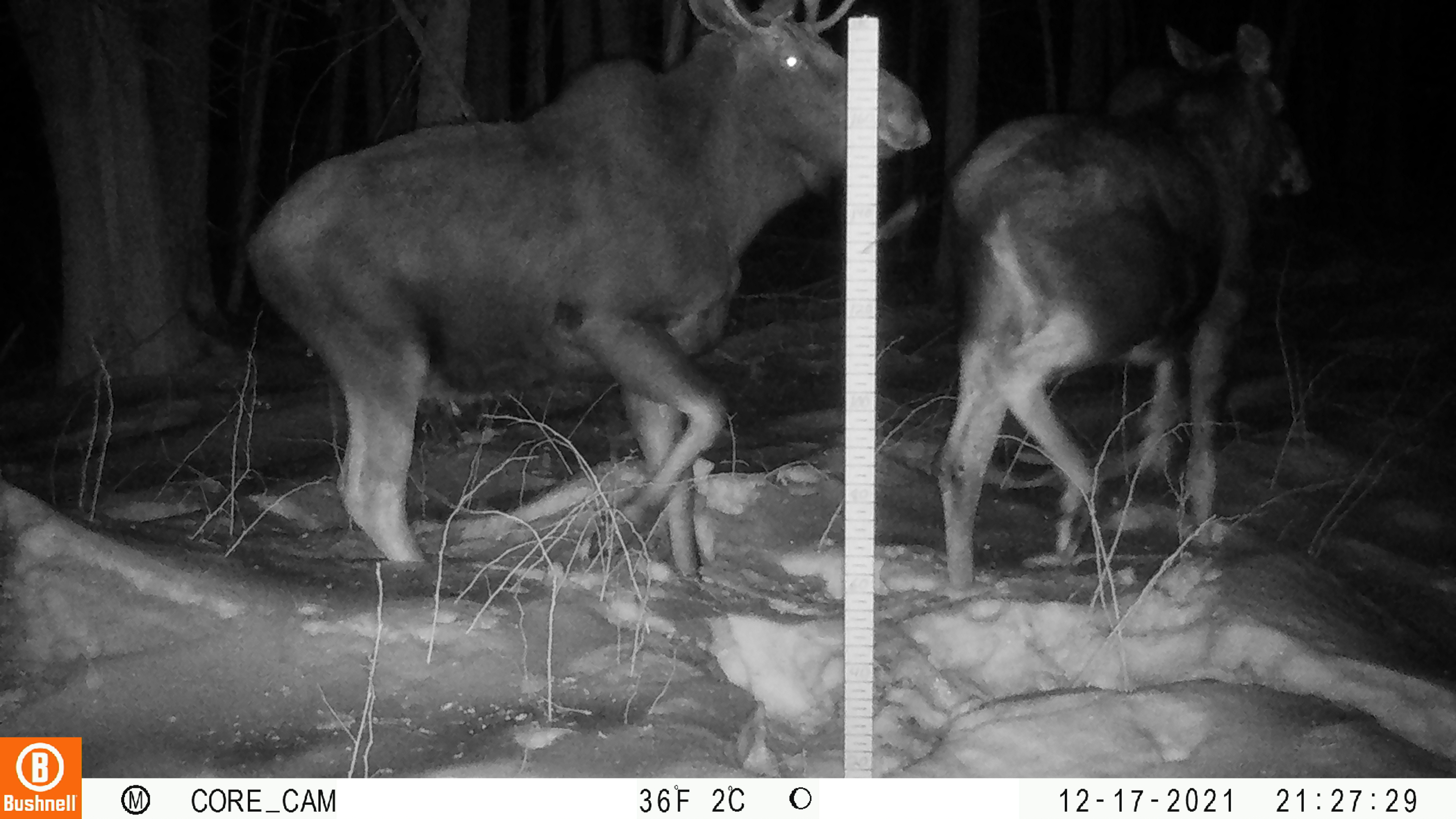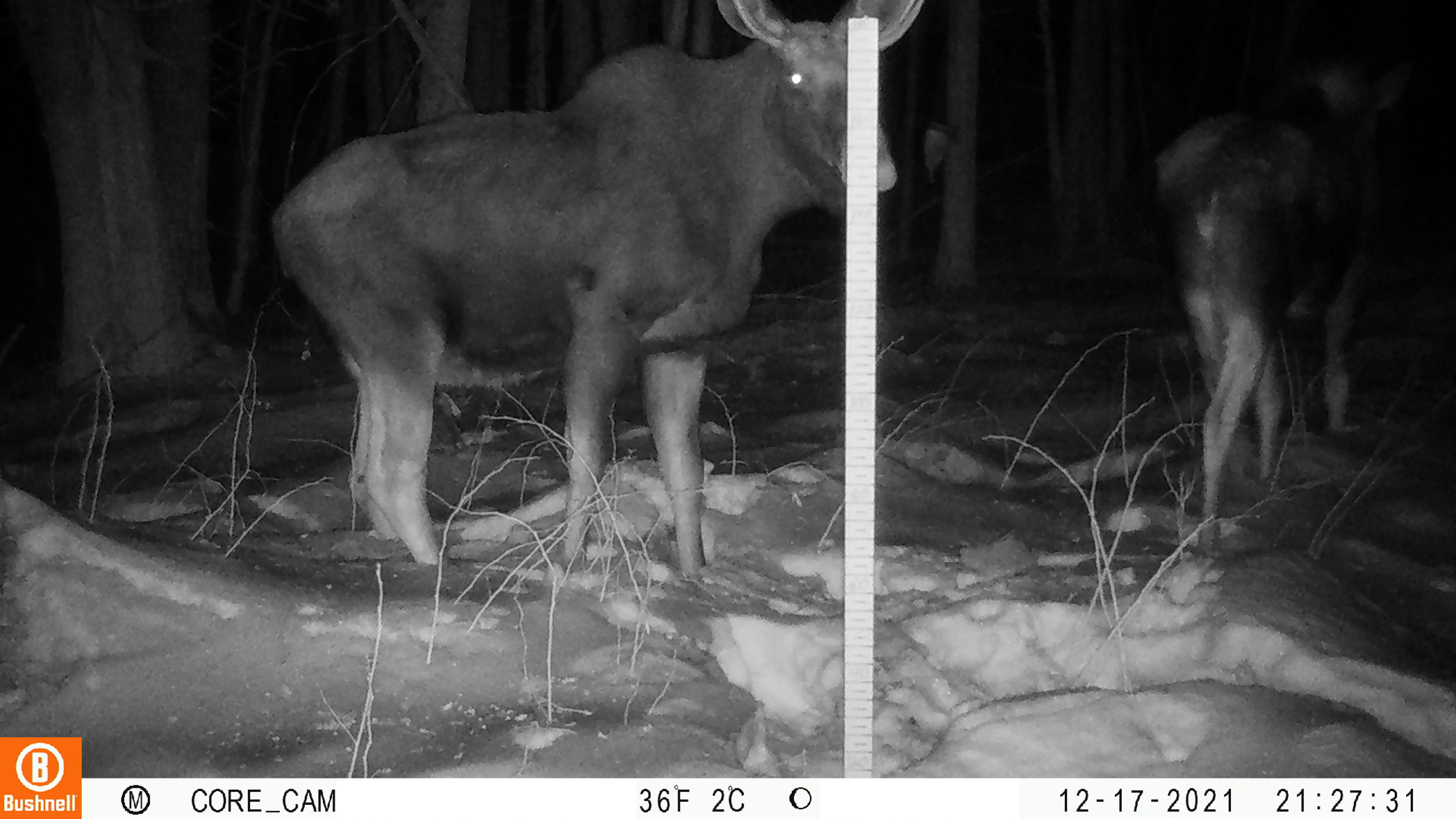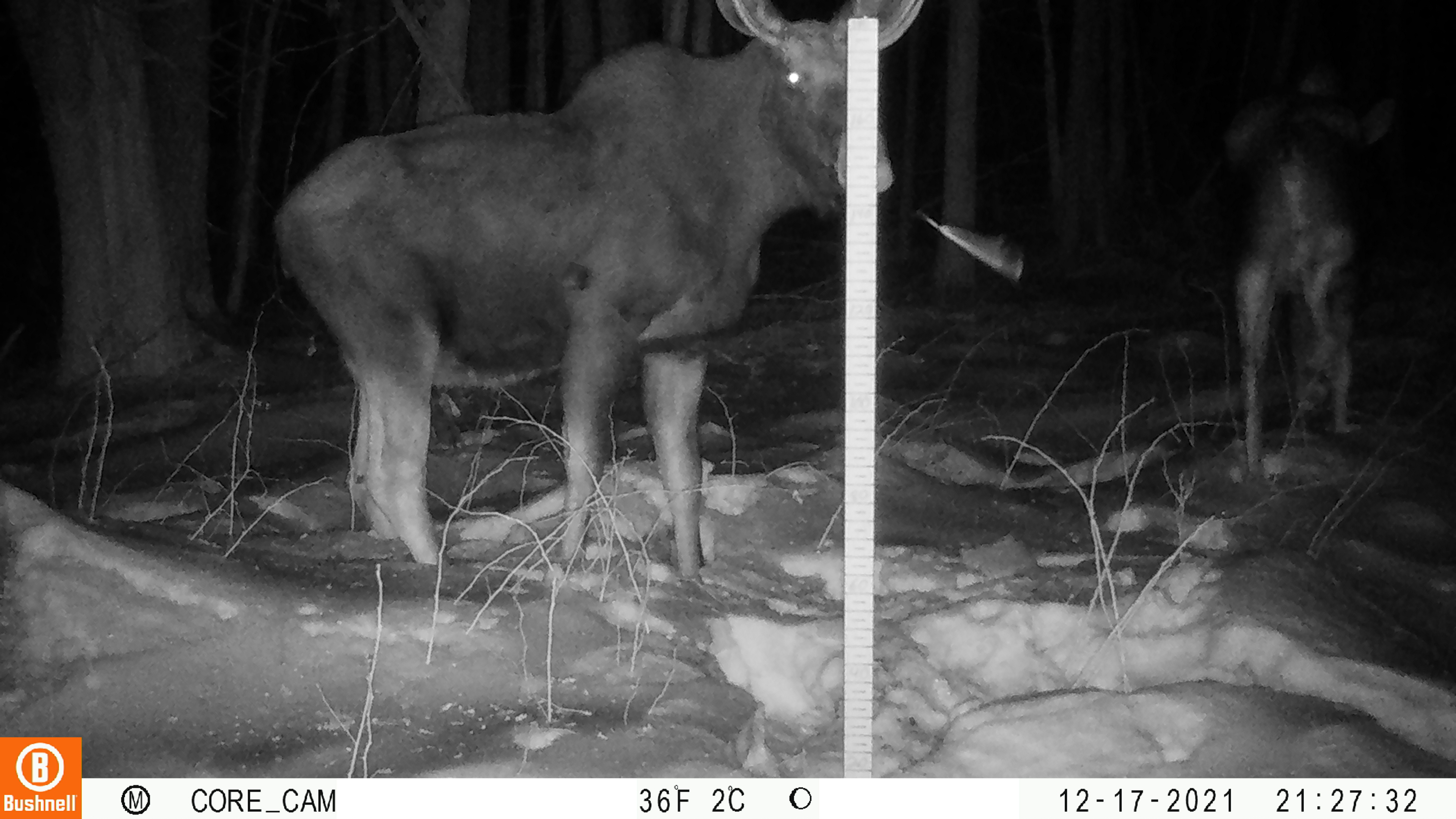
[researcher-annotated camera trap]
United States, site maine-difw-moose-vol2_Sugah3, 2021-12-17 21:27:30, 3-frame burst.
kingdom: Animalia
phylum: Chordata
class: Mammalia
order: Artiodactyla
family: Cervidae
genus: Alces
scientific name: Alces alces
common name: moose